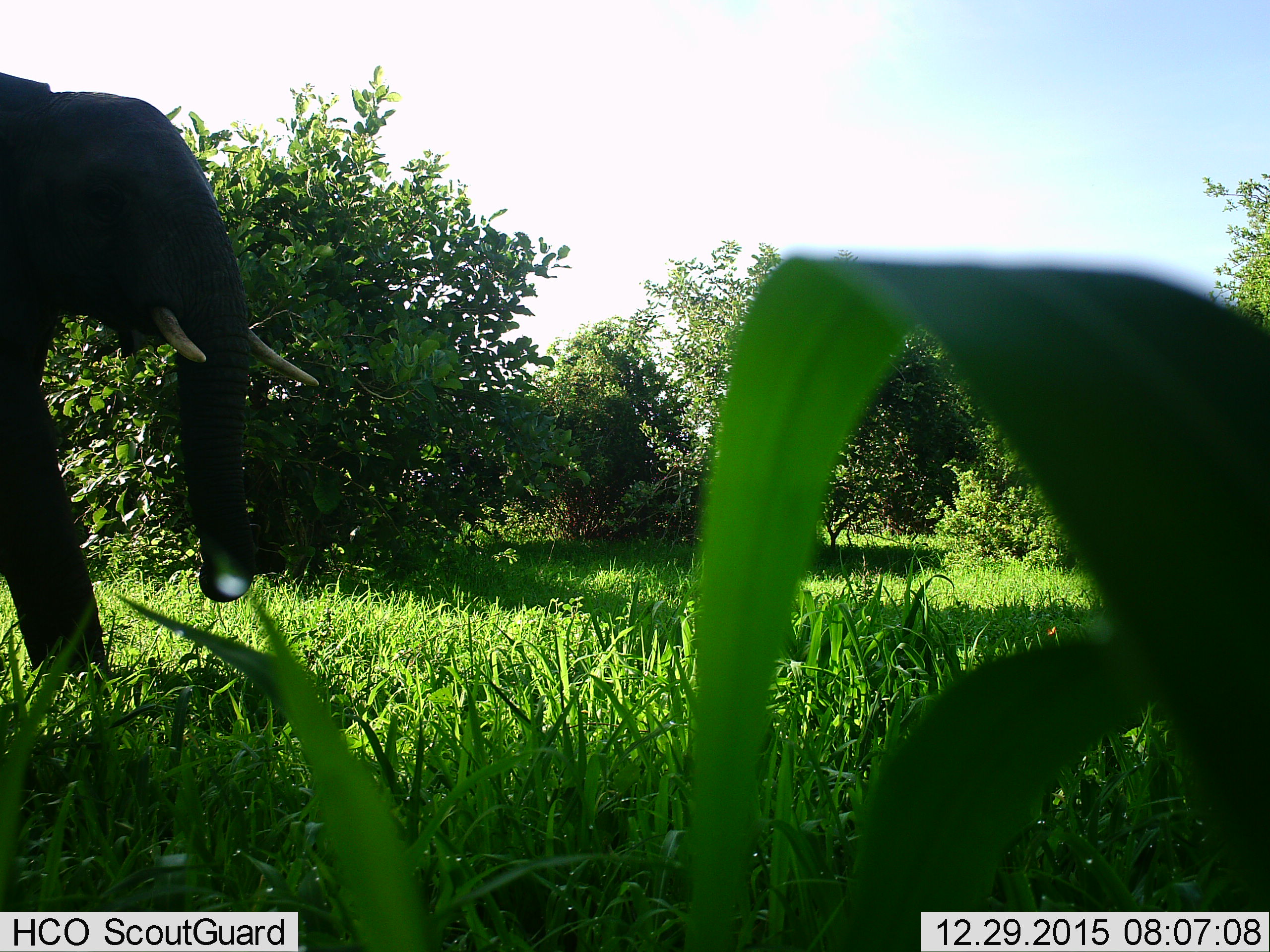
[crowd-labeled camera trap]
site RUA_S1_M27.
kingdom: Animalia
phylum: Chordata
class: Mammalia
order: Proboscidea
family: Elephantidae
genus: Loxodonta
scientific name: Loxodonta africana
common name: african bush elephant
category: elephant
Elephant (african bush elephant) (Loxodonta africana), count 1. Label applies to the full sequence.